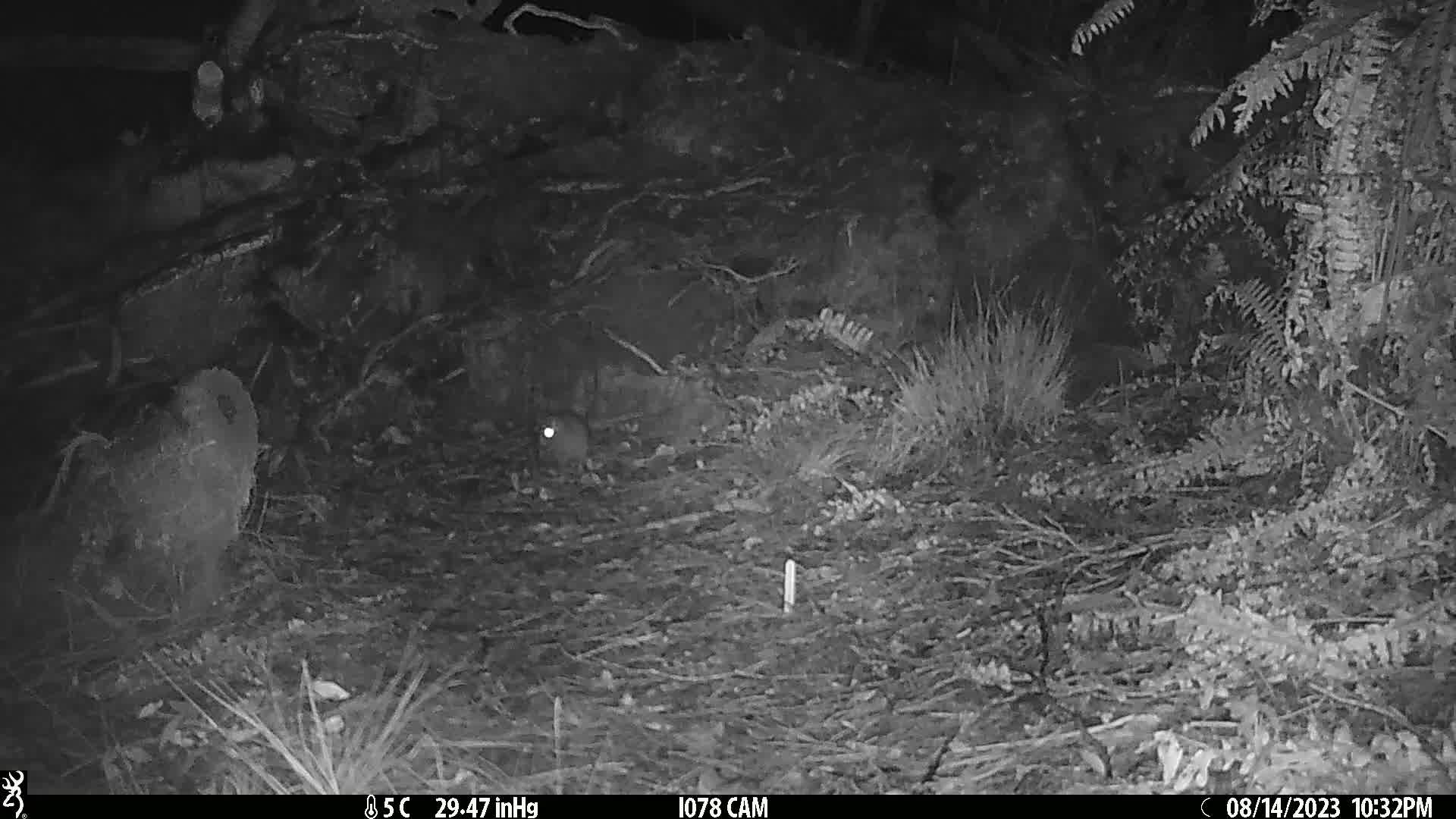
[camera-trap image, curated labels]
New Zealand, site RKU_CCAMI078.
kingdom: Animalia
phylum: Chordata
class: Mammalia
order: Rodentia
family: Muridae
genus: Rattus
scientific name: Rattus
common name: rat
Rat (Rattus).